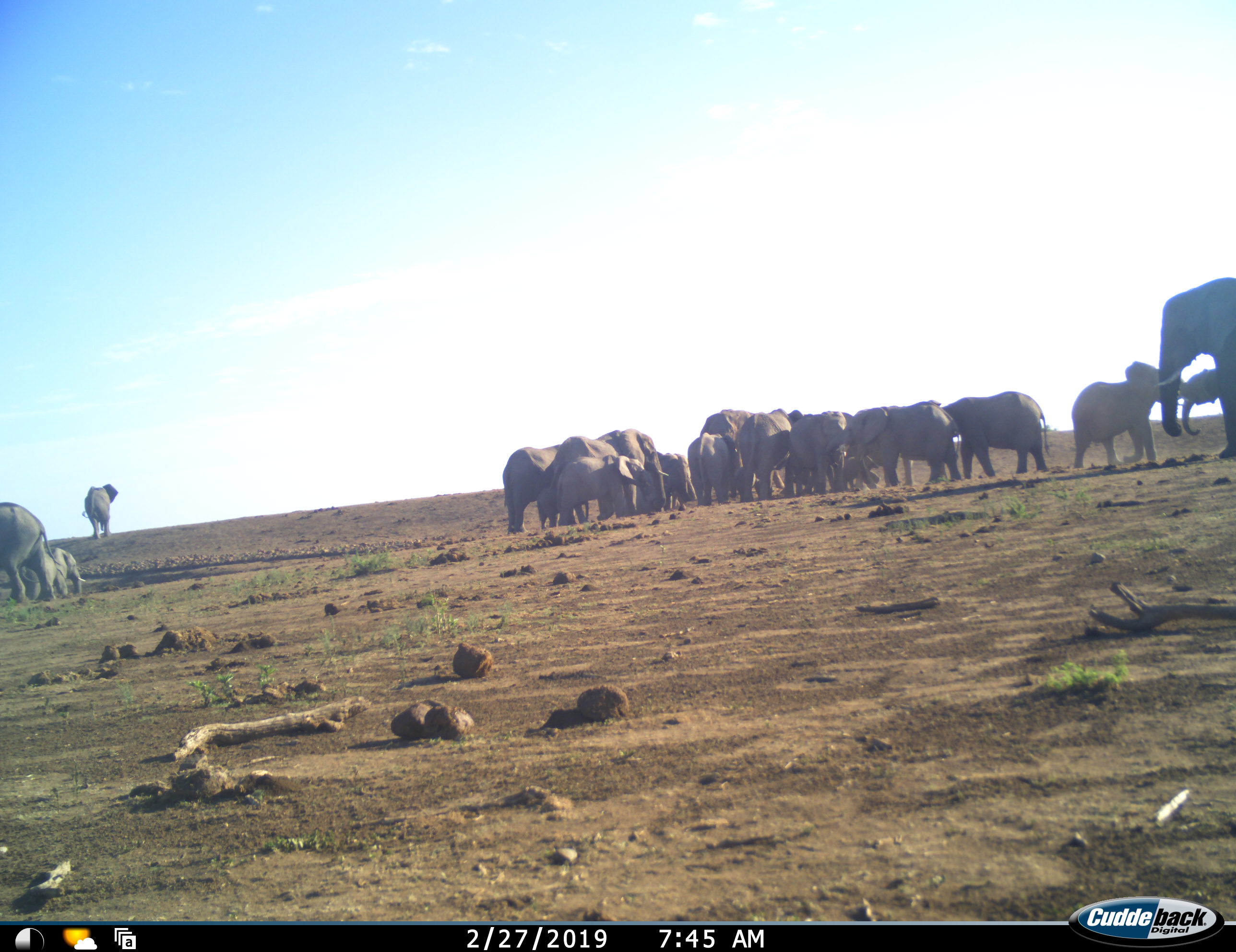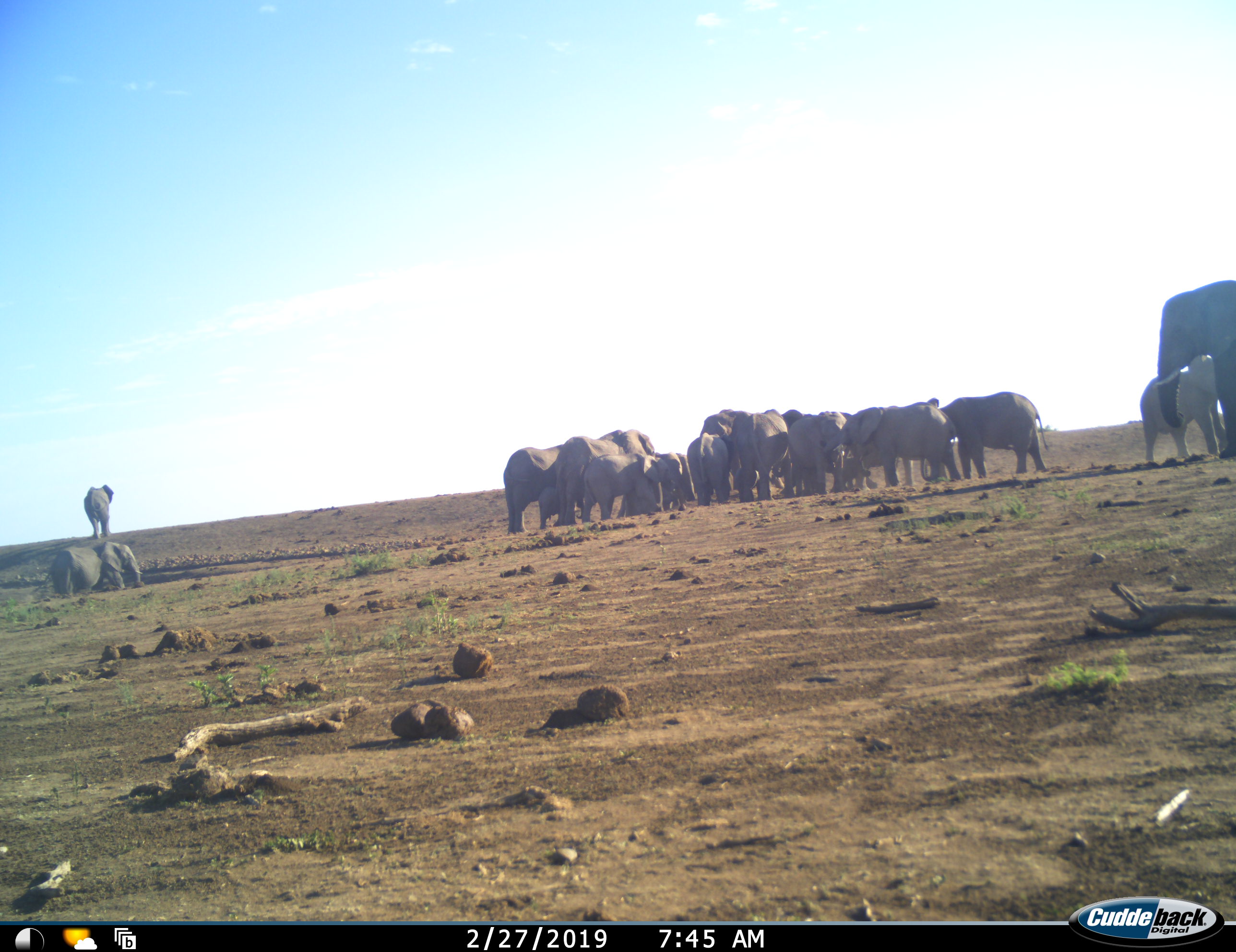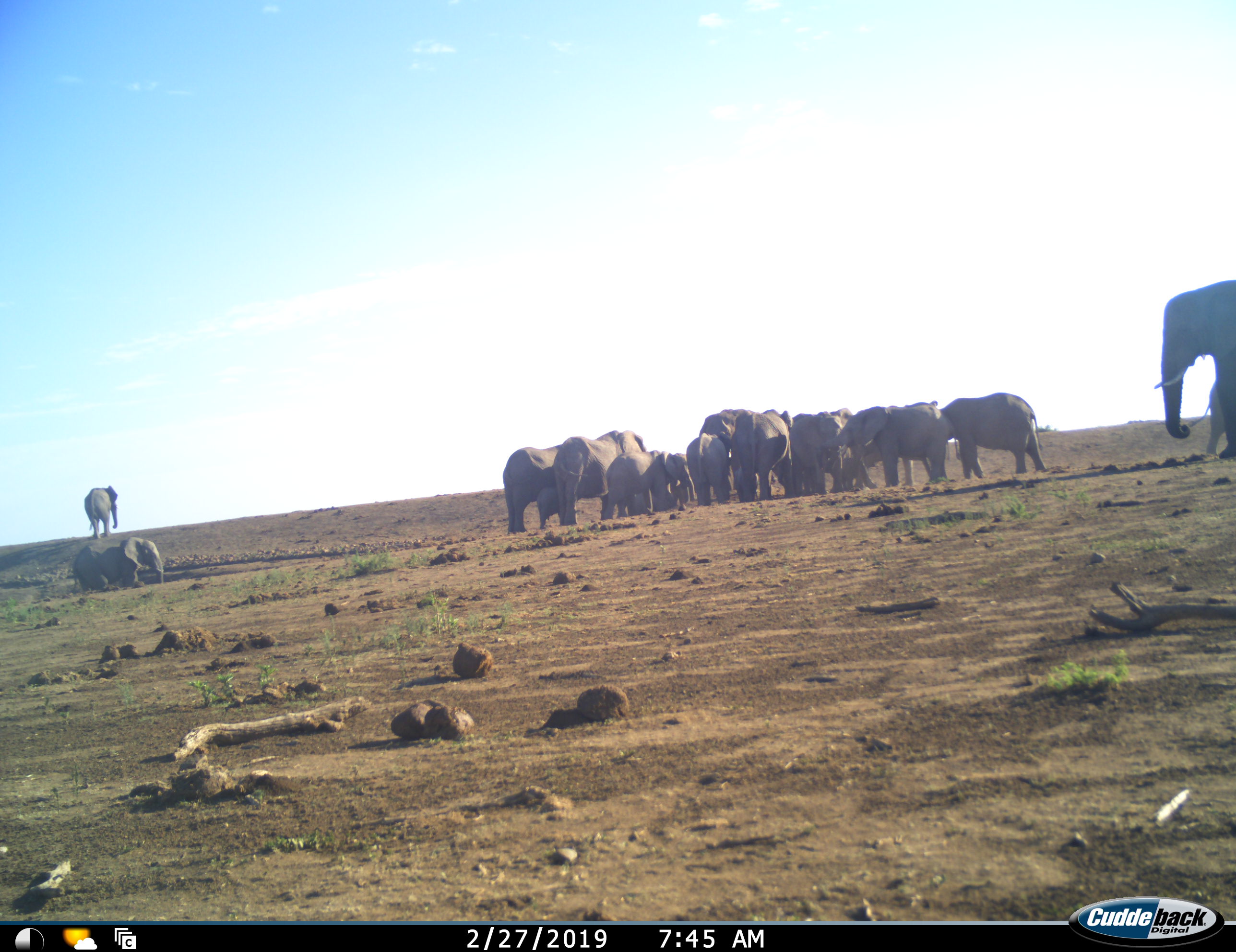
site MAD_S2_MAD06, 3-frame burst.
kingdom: Animalia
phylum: Chordata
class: Mammalia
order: Proboscidea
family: Elephantidae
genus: Loxodonta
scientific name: Loxodonta africana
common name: african bush elephant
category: elephant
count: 11-50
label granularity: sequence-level